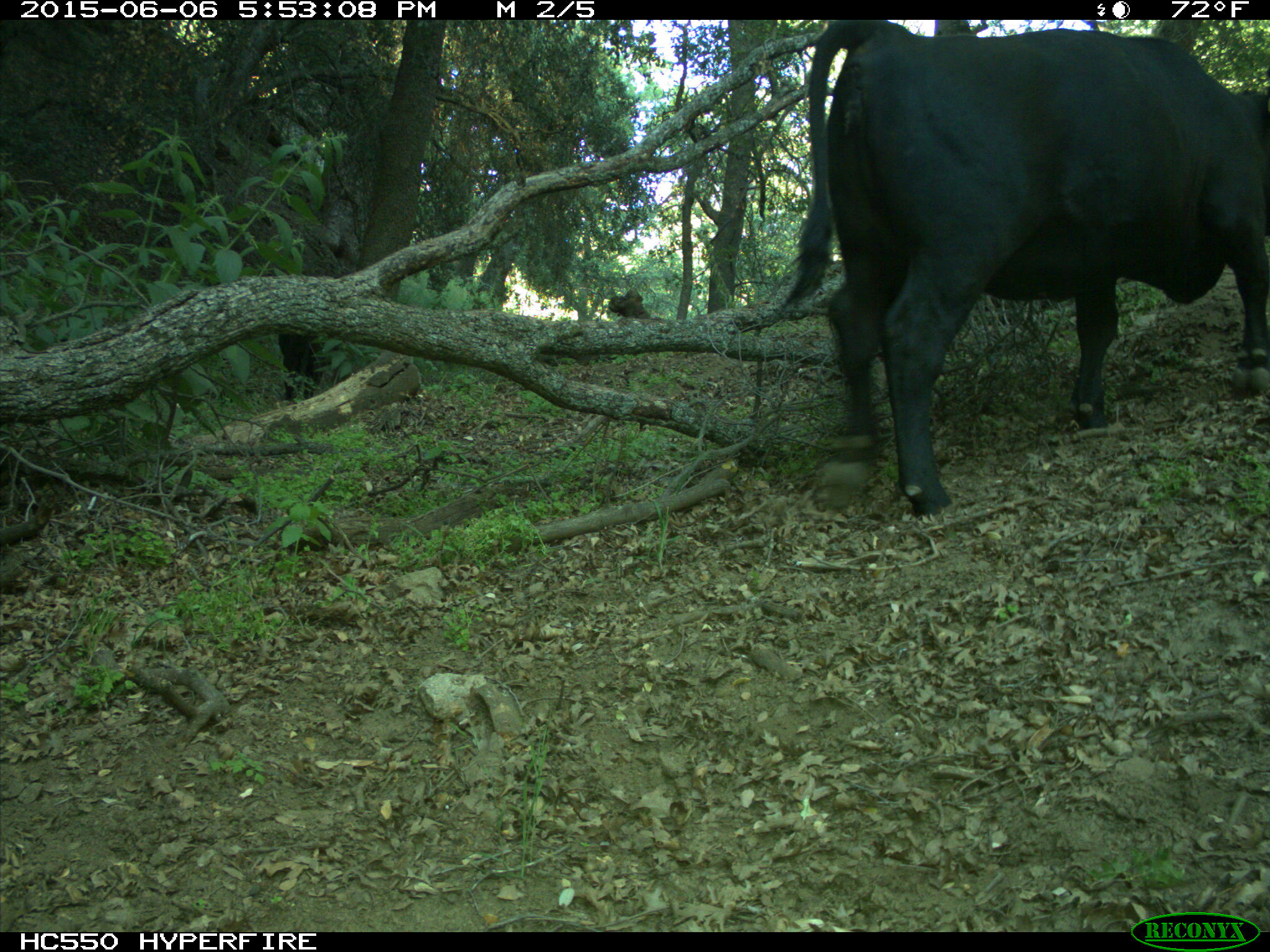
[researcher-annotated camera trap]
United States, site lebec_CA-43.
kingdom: Animalia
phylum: Chordata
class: Mammalia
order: Artiodactyla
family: Bovidae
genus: Bos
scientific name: Bos taurus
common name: domestic cow